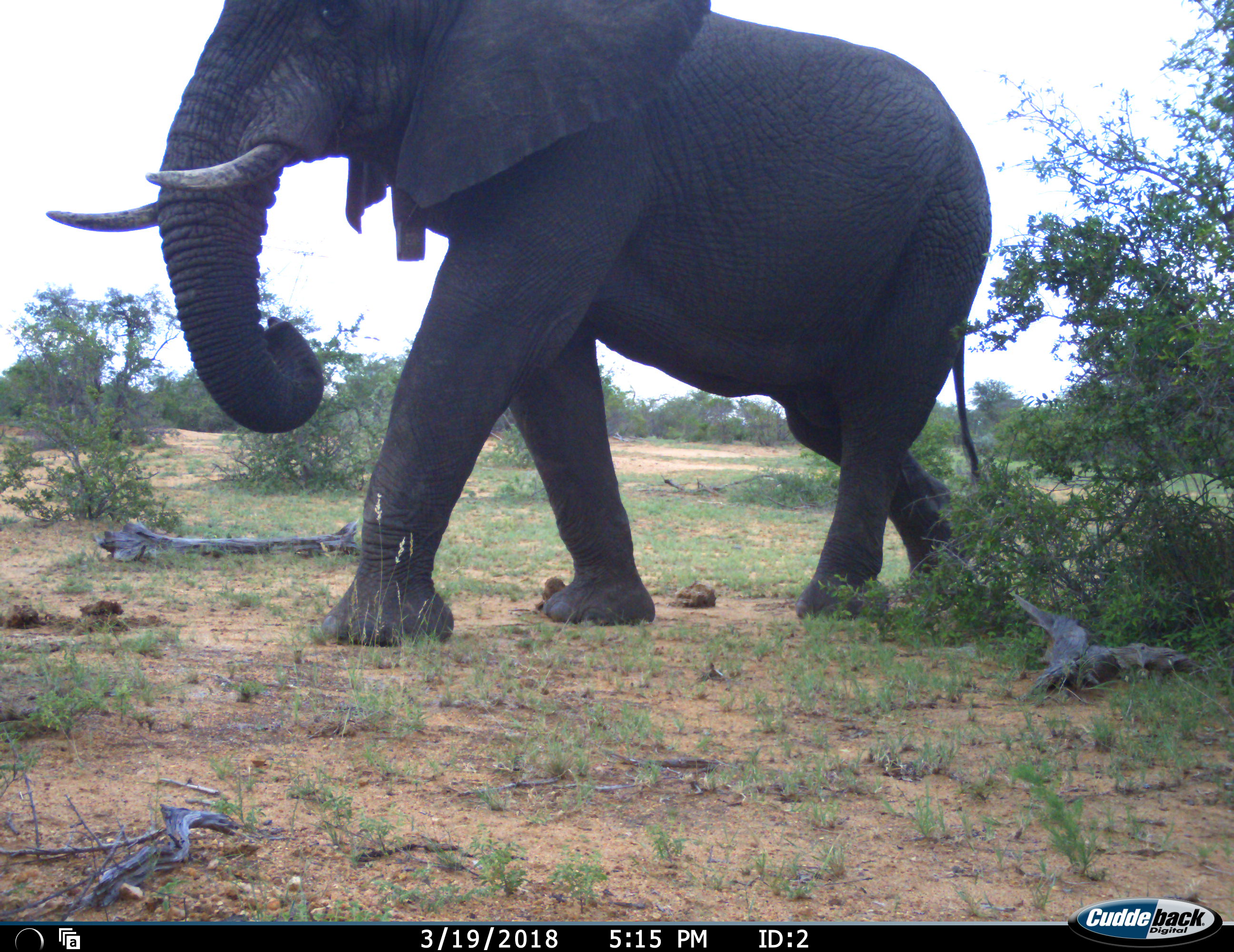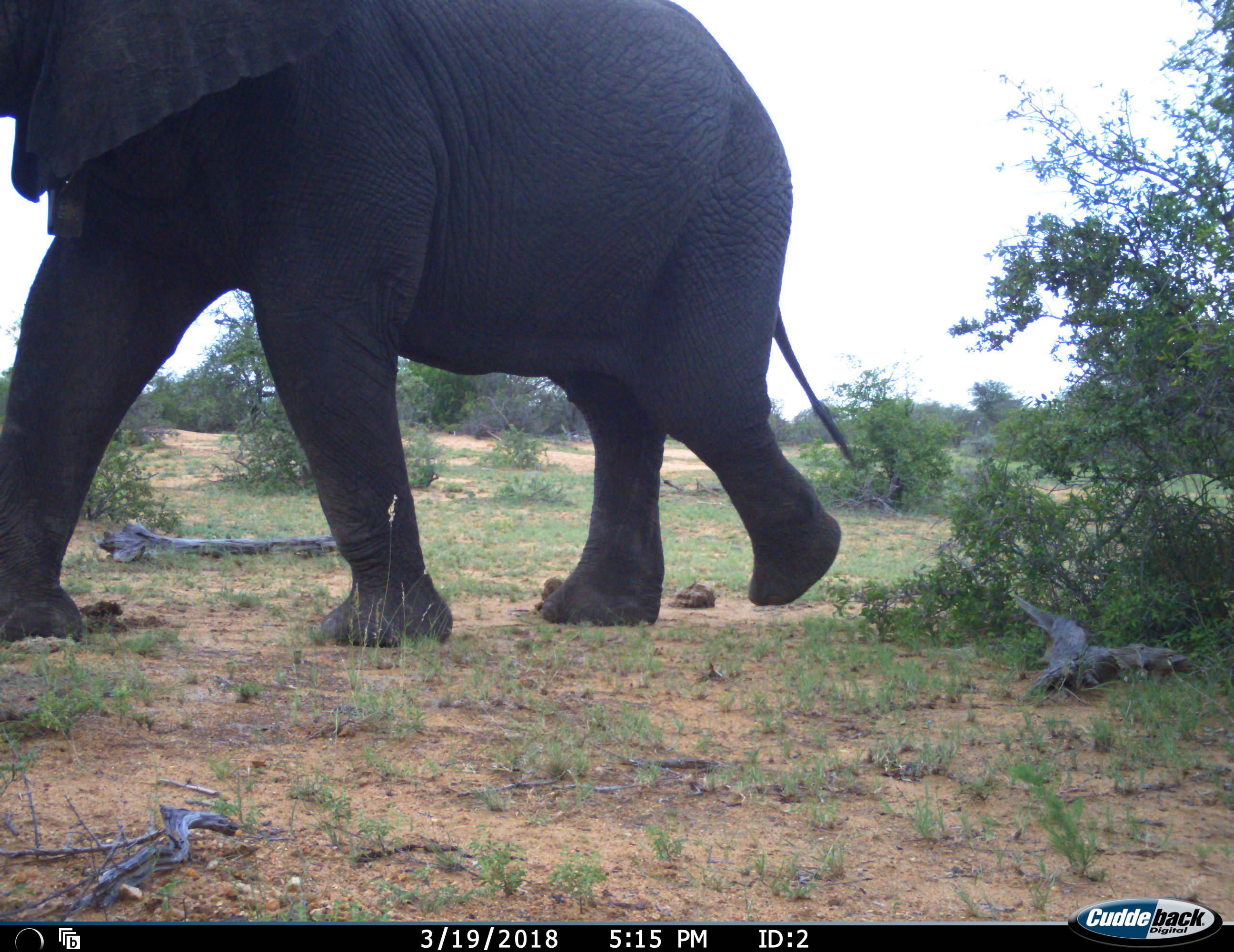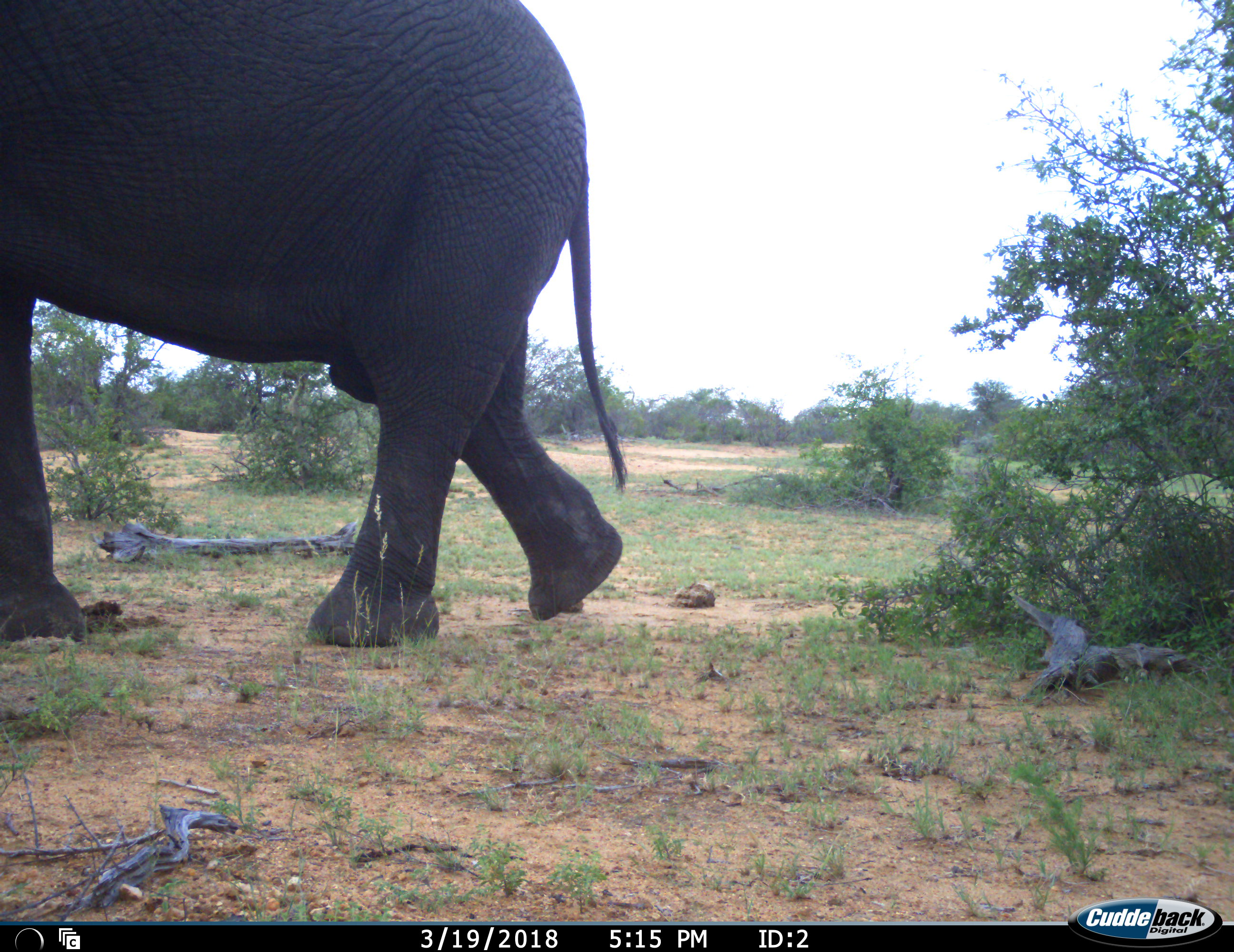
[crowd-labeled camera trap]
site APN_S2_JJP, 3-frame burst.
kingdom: Animalia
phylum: Chordata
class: Mammalia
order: Proboscidea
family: Elephantidae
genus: Loxodonta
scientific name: Loxodonta africana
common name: african bush elephant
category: elephant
Elephant (african bush elephant) (Loxodonta africana), count 1. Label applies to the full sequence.